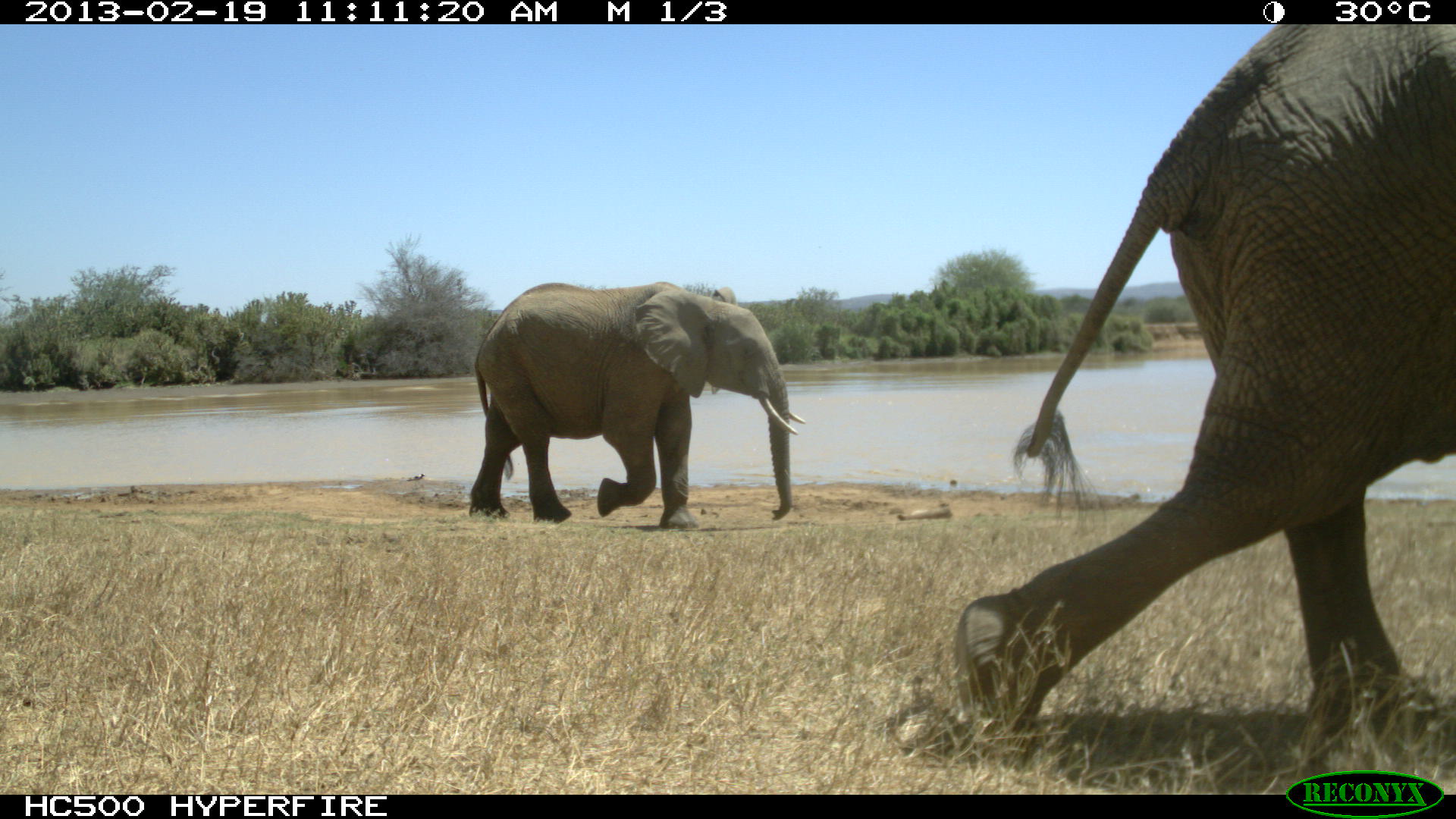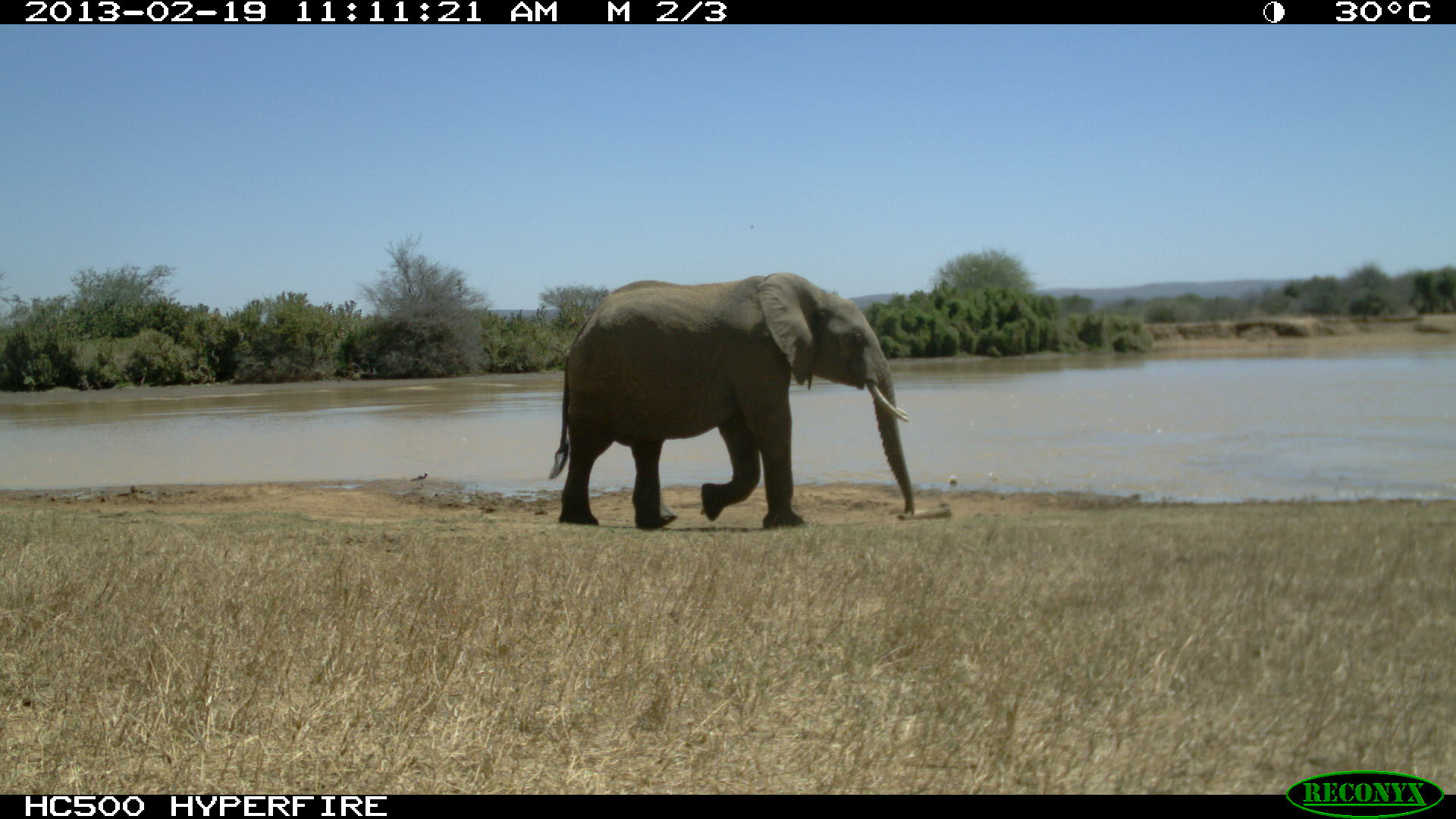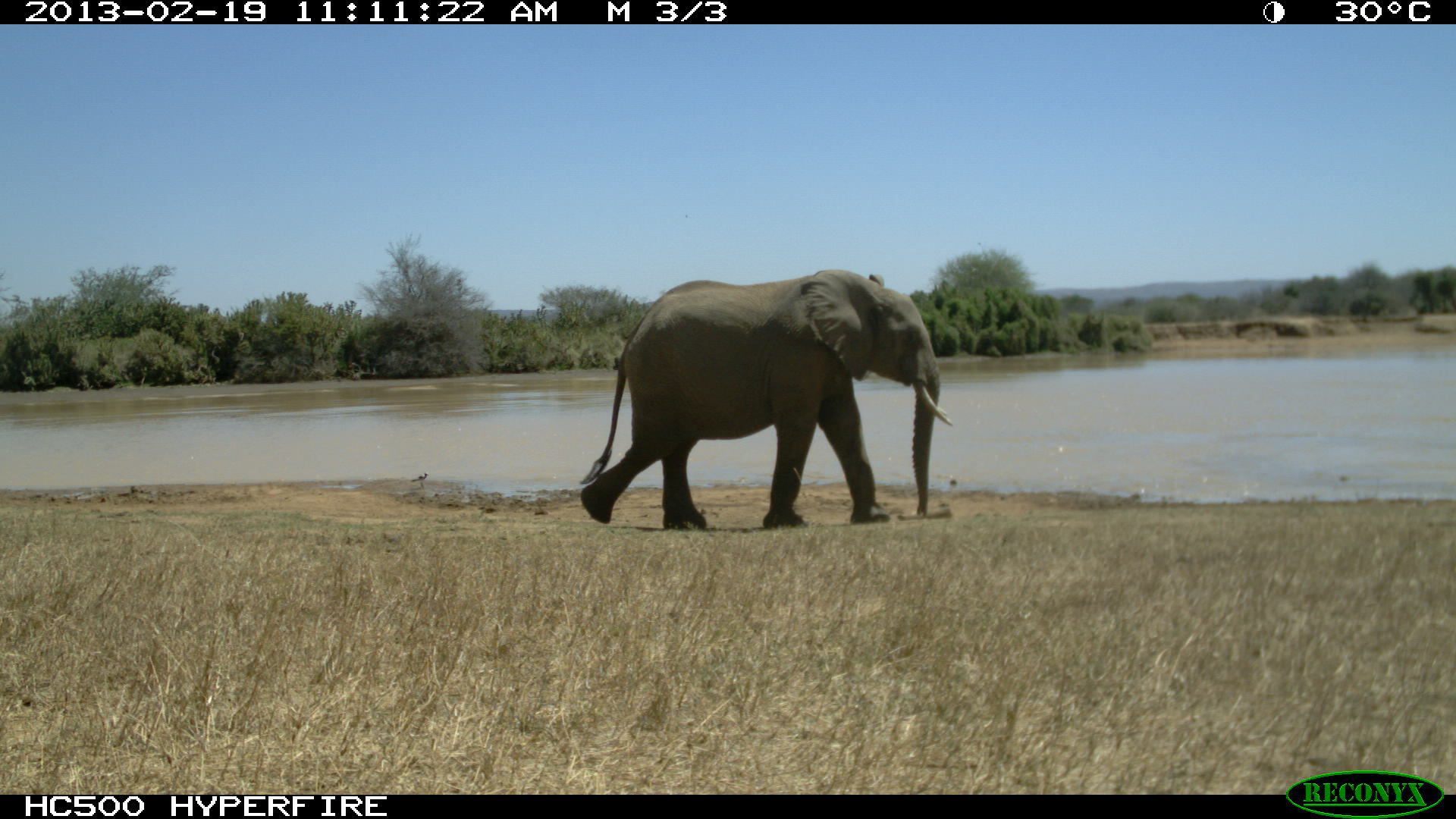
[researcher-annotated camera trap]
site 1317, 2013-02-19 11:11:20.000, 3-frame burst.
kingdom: Animalia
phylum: Chordata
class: Mammalia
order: Proboscidea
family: Elephantidae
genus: Loxodonta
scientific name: Loxodonta africana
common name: african bush elephant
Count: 2.